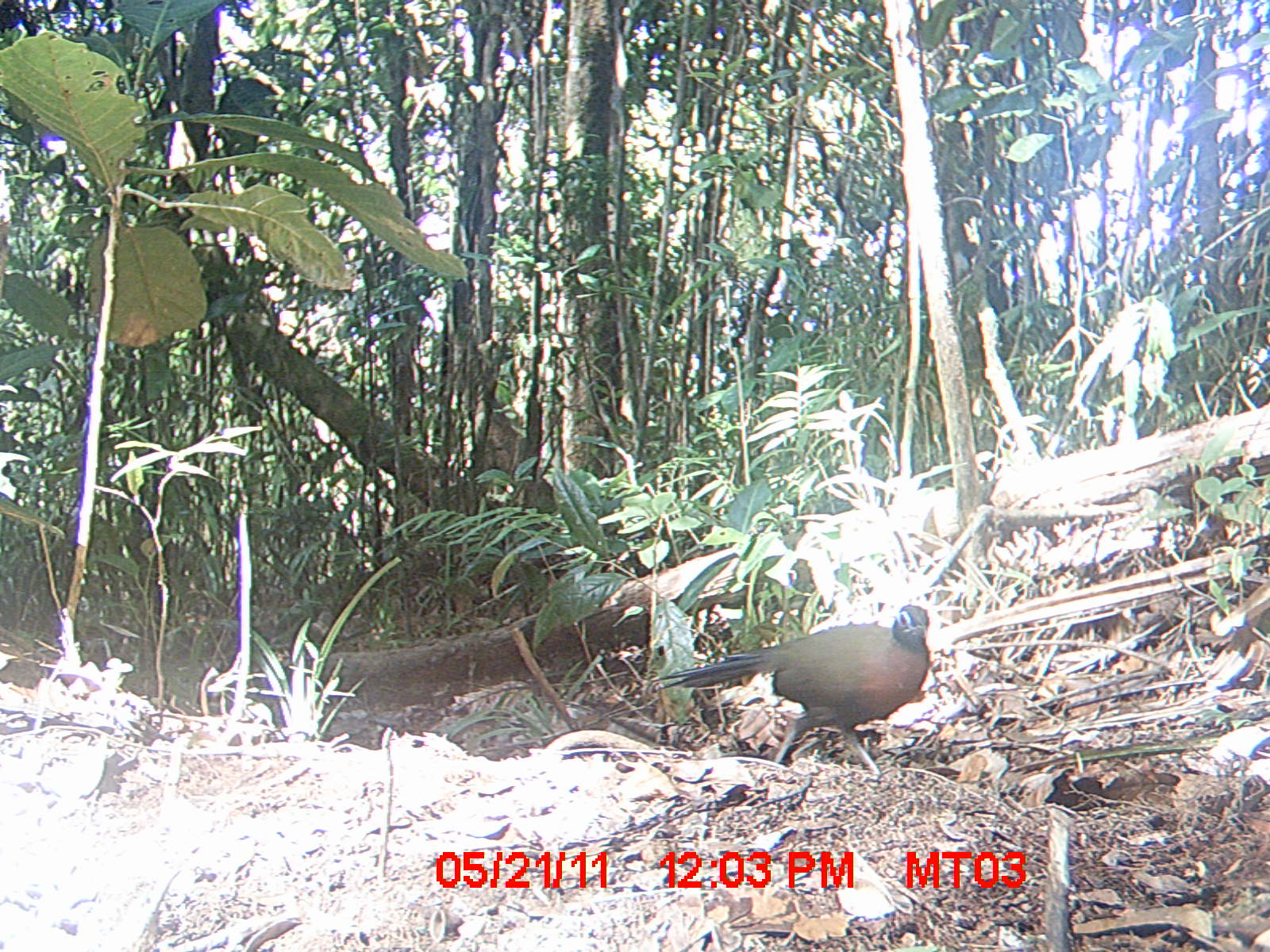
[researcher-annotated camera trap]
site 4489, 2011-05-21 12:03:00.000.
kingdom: Animalia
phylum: Chordata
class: Aves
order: Cuculiformes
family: Cuculidae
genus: Coua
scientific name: Coua serriana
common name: red-breasted coua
Coua serriana (red-breasted coua), count 1.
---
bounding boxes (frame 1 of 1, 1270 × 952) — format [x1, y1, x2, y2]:
coua serriana: [645, 598, 931, 775]